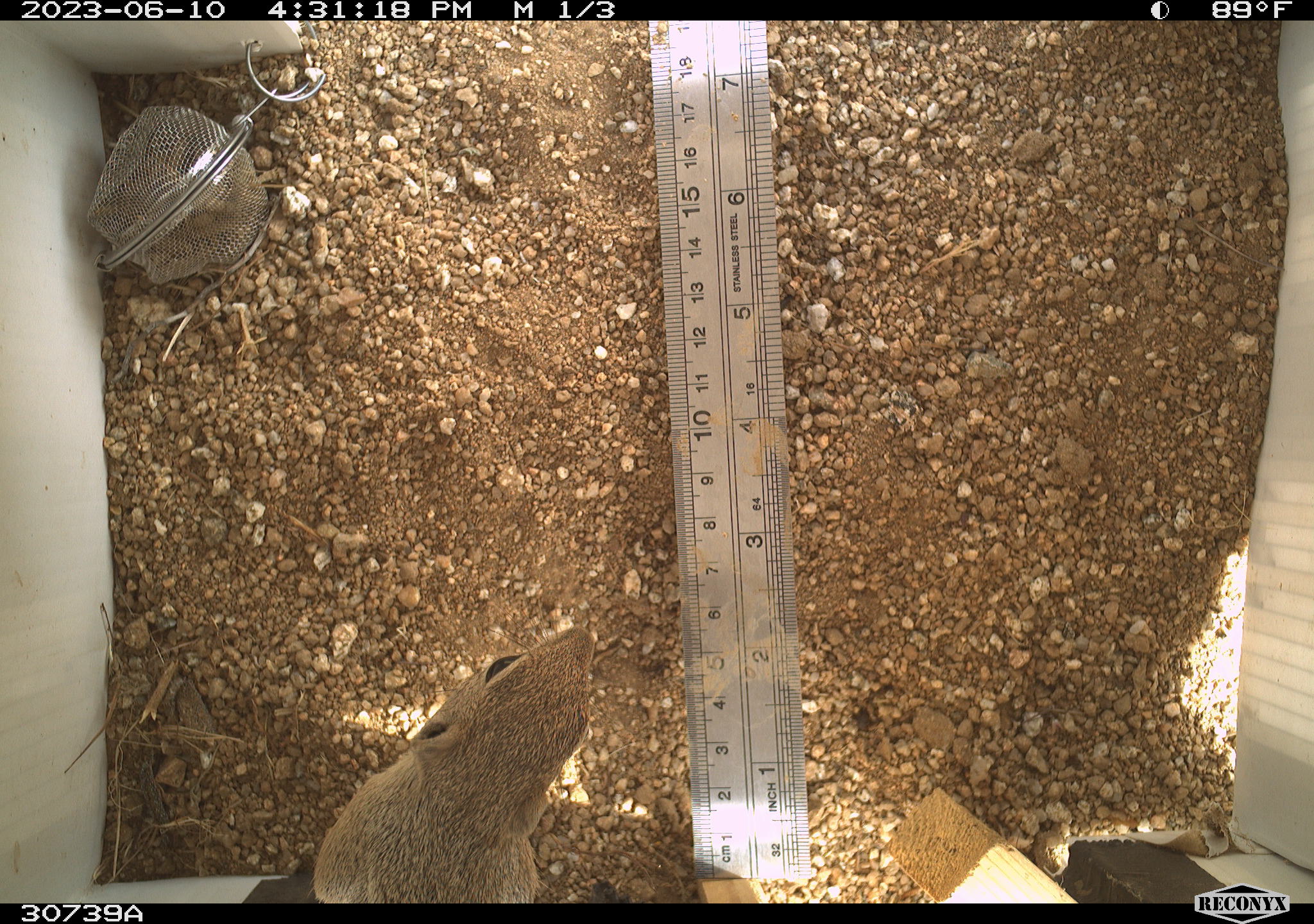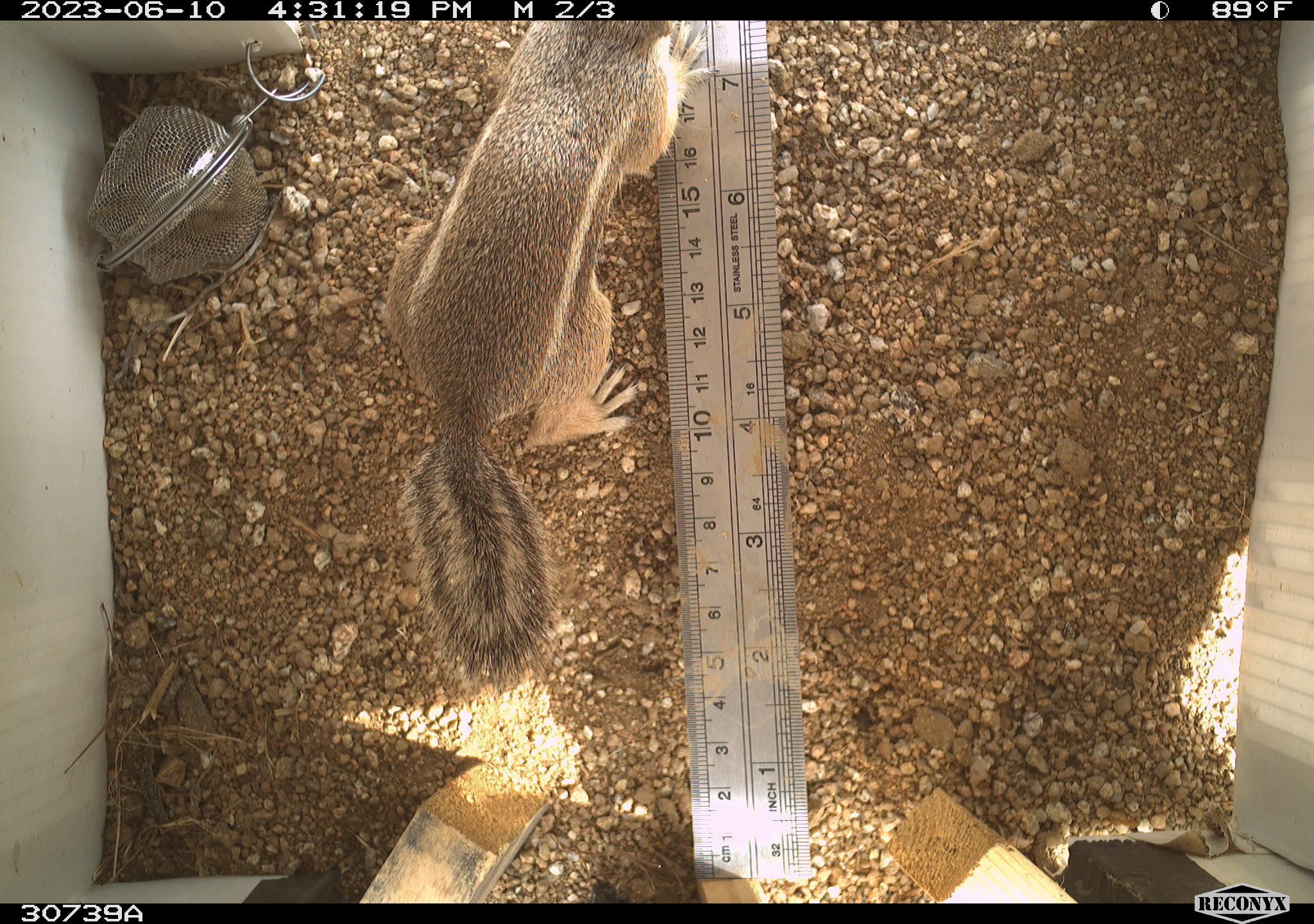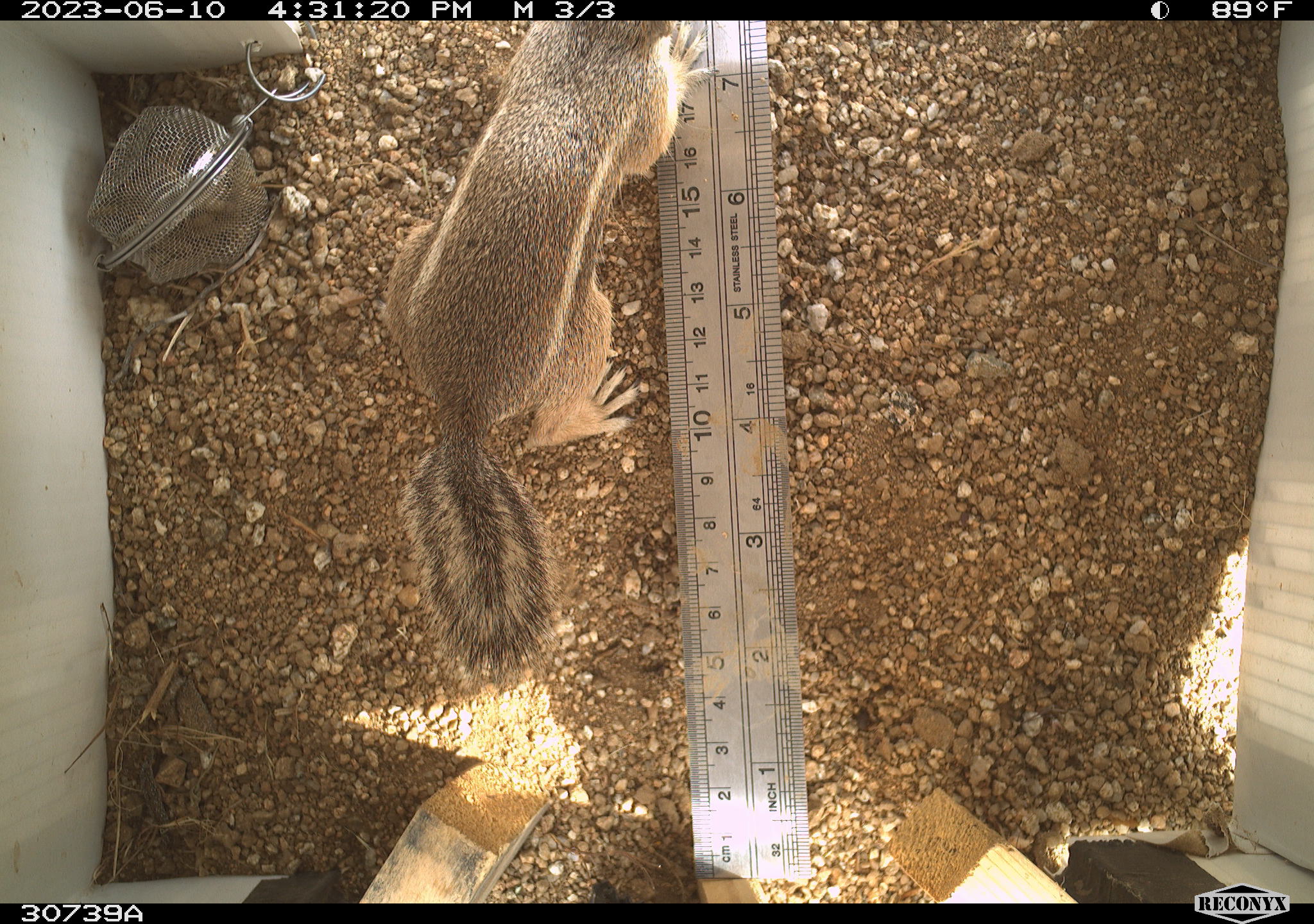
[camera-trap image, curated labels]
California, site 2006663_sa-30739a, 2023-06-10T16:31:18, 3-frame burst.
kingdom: Animalia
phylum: Chordata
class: Mammalia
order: Rodentia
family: Sciuridae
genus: Ammospermophilus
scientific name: Ammospermophilus leucurus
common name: white-tailed antelope squirrel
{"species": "white-tailed antelope squirrel (Ammospermophilus leucurus)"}